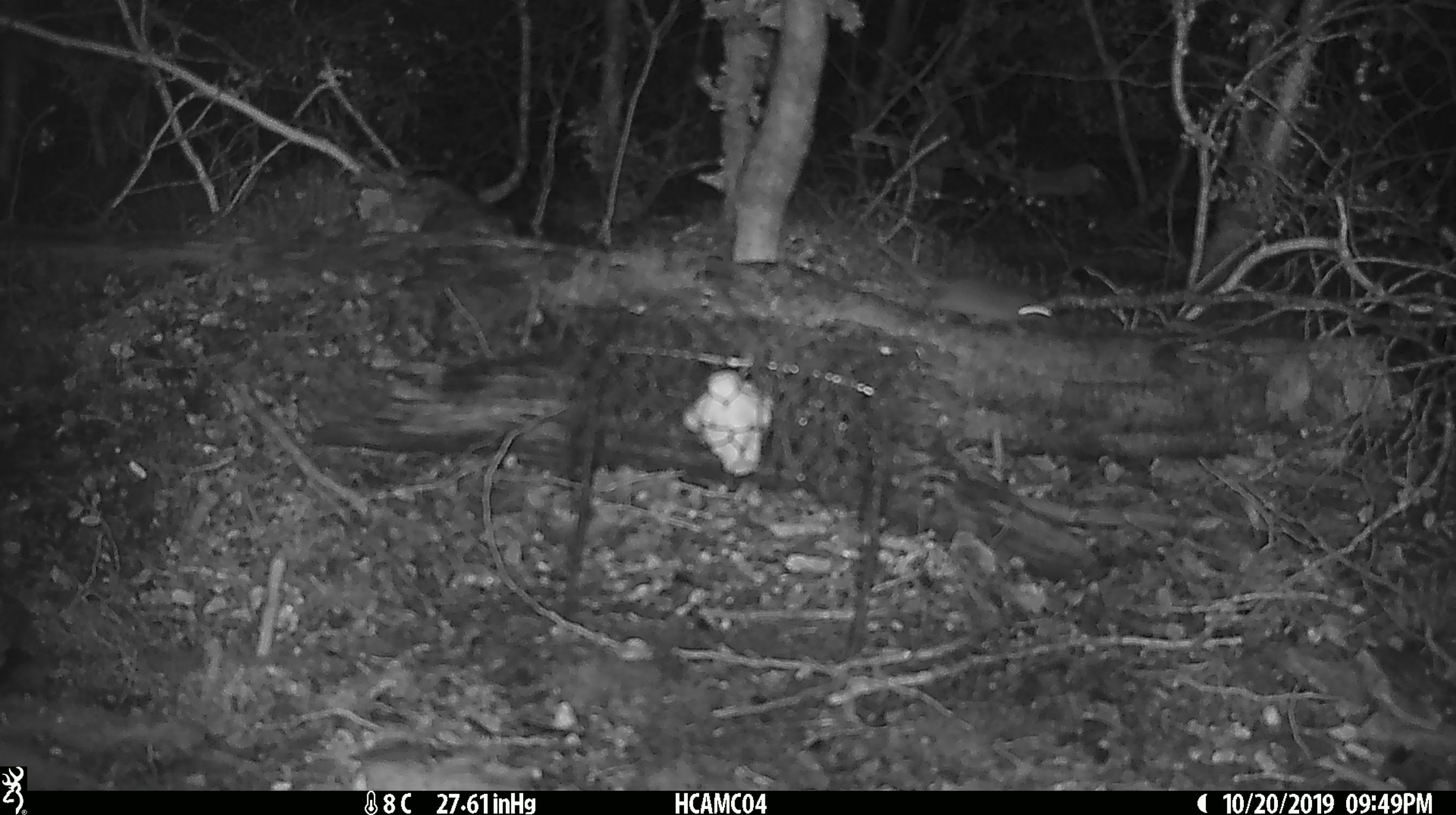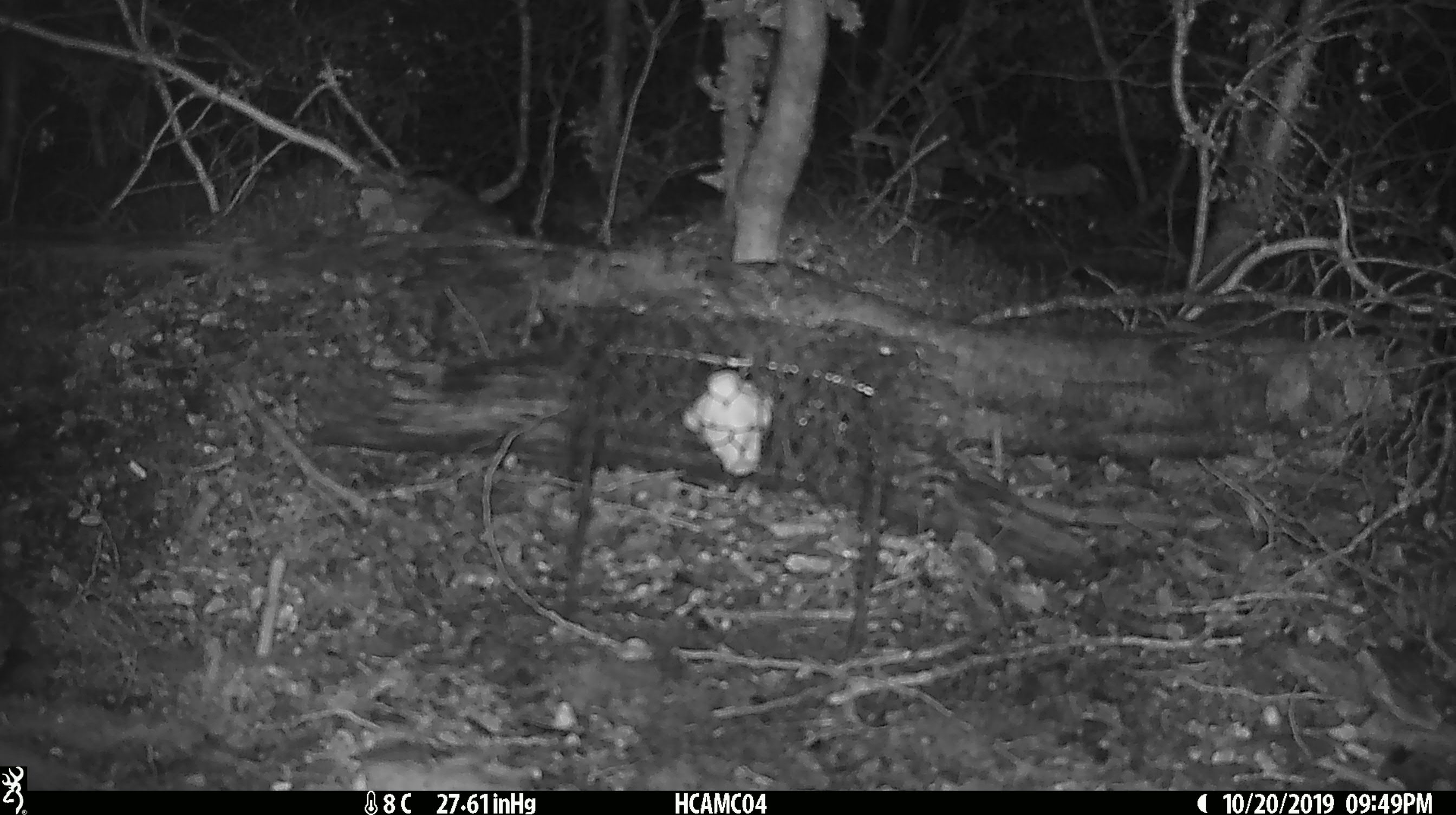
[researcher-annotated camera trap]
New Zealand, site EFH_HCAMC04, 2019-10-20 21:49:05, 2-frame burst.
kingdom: Animalia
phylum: Chordata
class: Mammalia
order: Rodentia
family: Muridae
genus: Mus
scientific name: Mus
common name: mouse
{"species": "mouse (Mus)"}